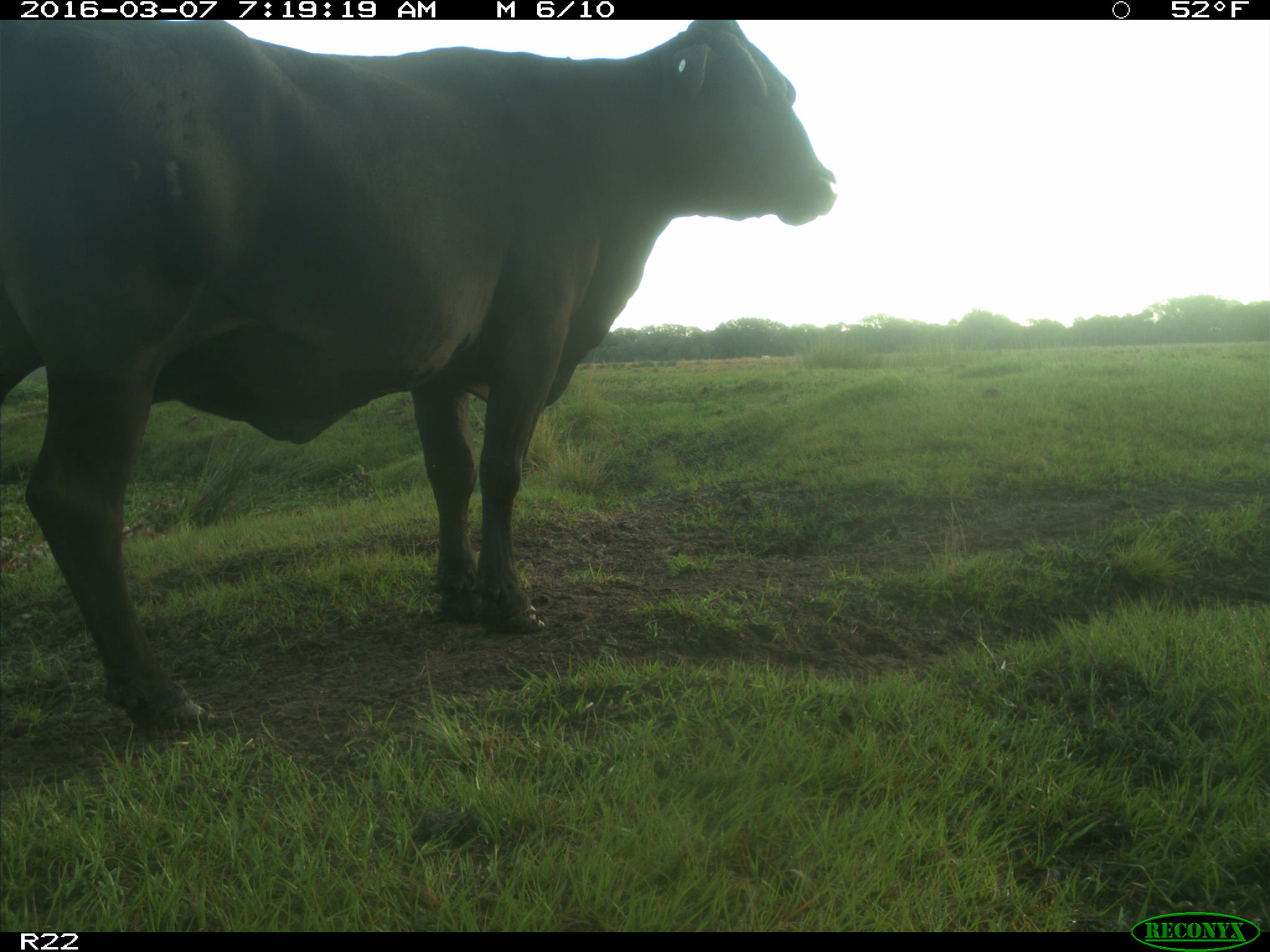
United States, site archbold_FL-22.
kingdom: Animalia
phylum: Chordata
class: Mammalia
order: Artiodactyla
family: Bovidae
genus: Bos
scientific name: Bos taurus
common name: domestic cow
Bos taurus (domestic cow).